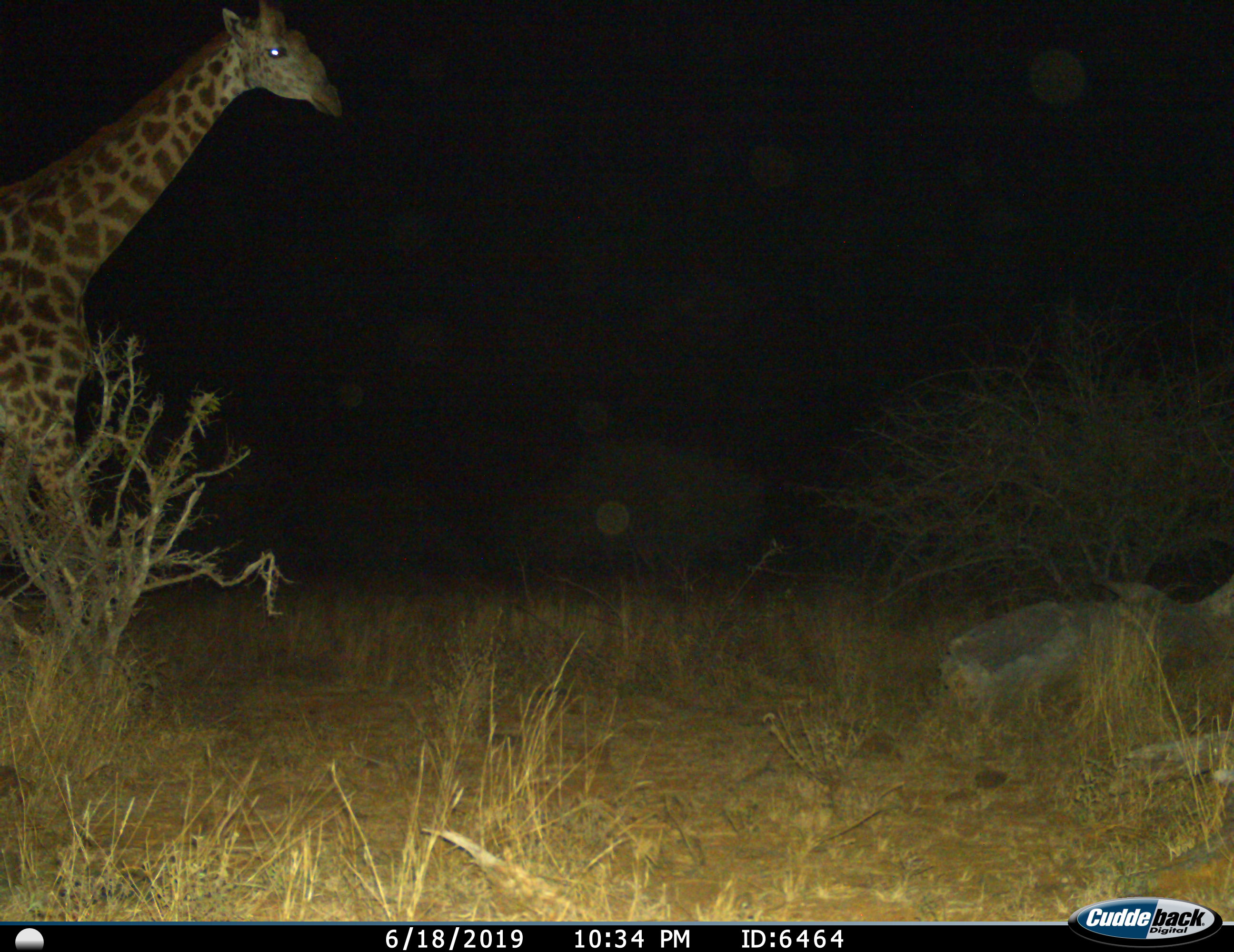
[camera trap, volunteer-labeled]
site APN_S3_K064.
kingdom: Animalia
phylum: Chordata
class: Mammalia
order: Artiodactyla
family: Giraffidae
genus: Giraffa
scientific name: Giraffa camelopardalis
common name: giraffe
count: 1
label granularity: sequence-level